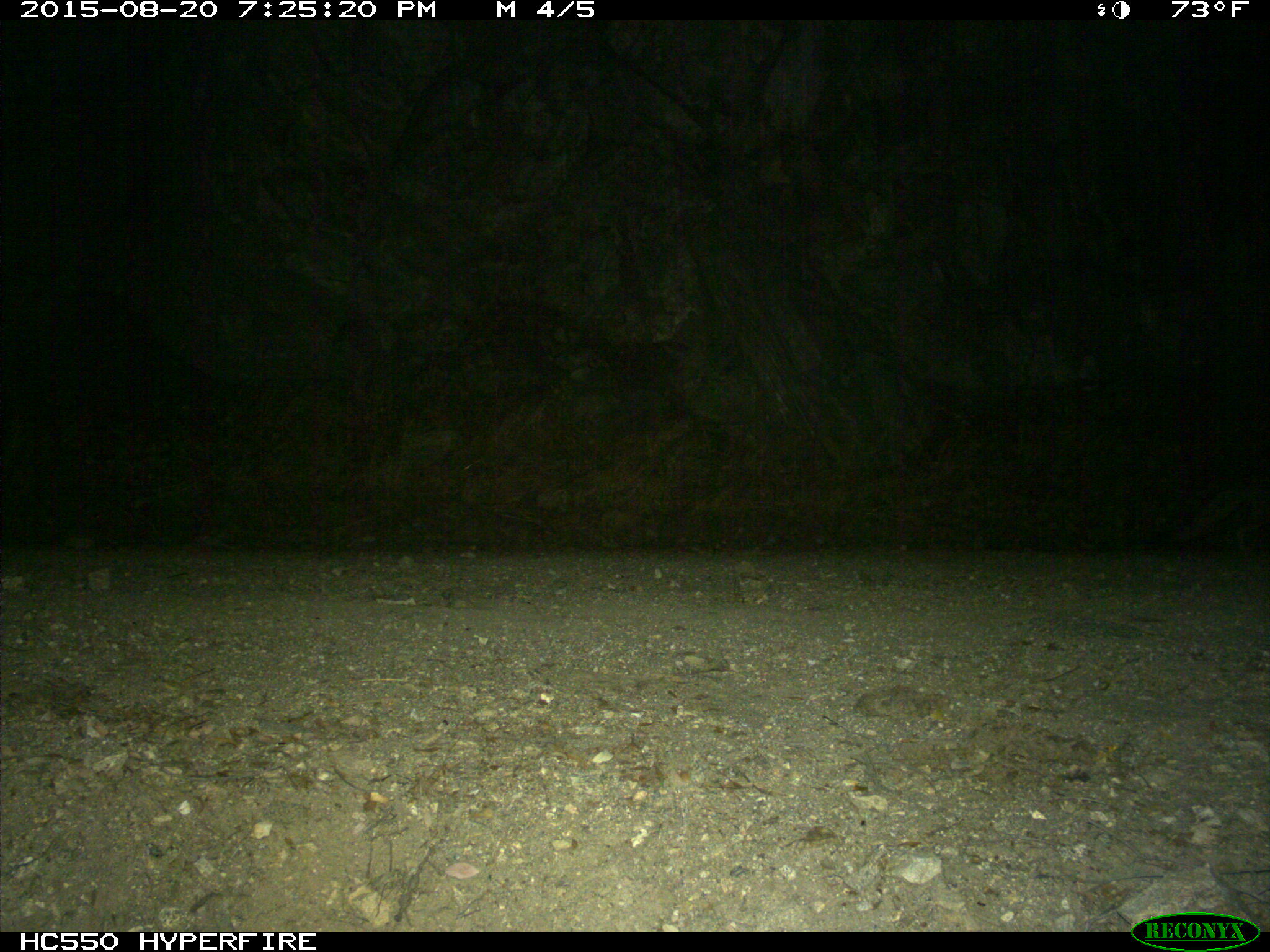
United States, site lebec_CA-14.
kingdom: Animalia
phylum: Chordata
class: Mammalia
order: Carnivora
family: Canidae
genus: Urocyon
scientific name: Urocyon cinereoargenteus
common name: gray fox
Urocyon cinereoargenteus (gray fox).